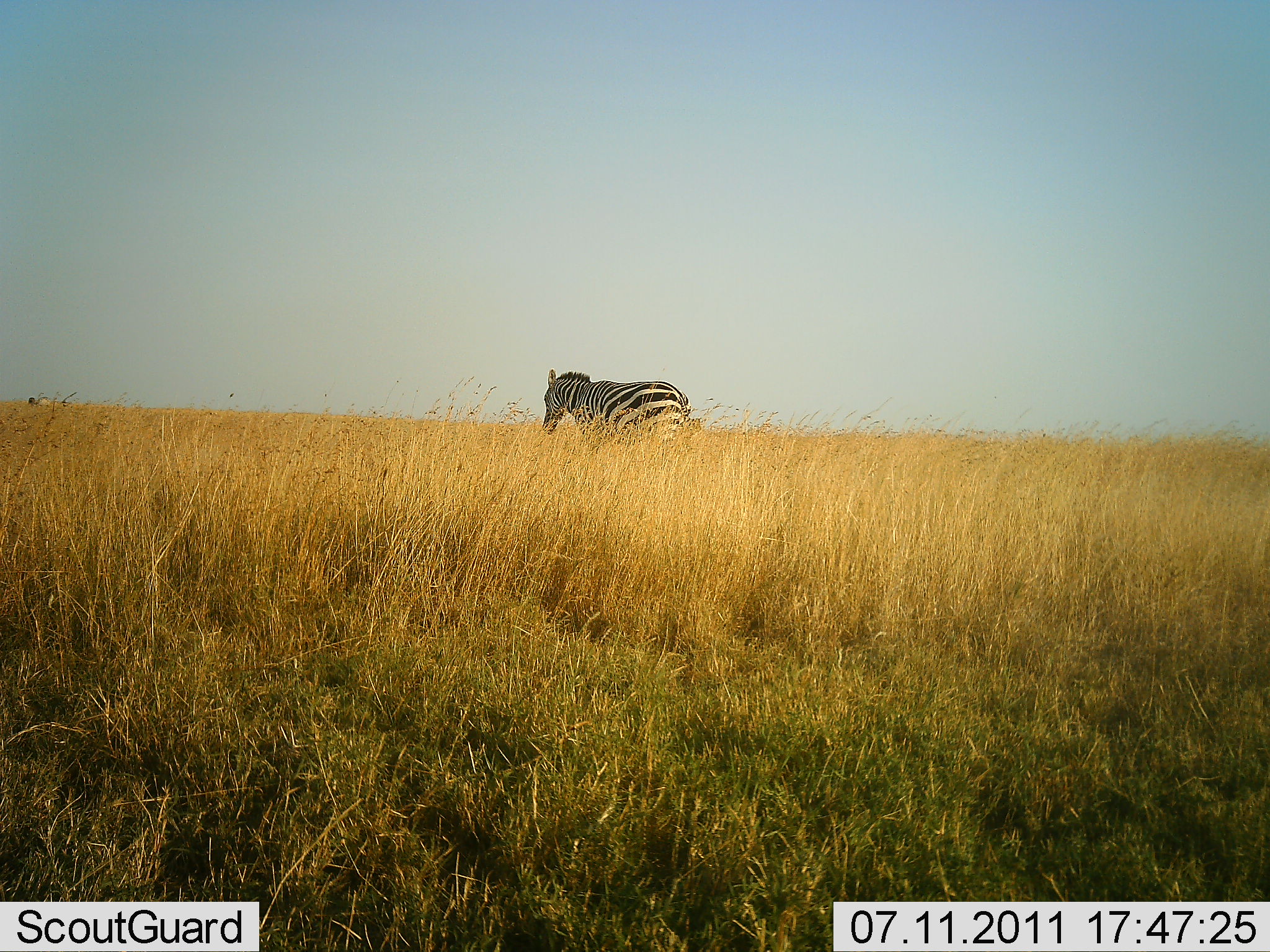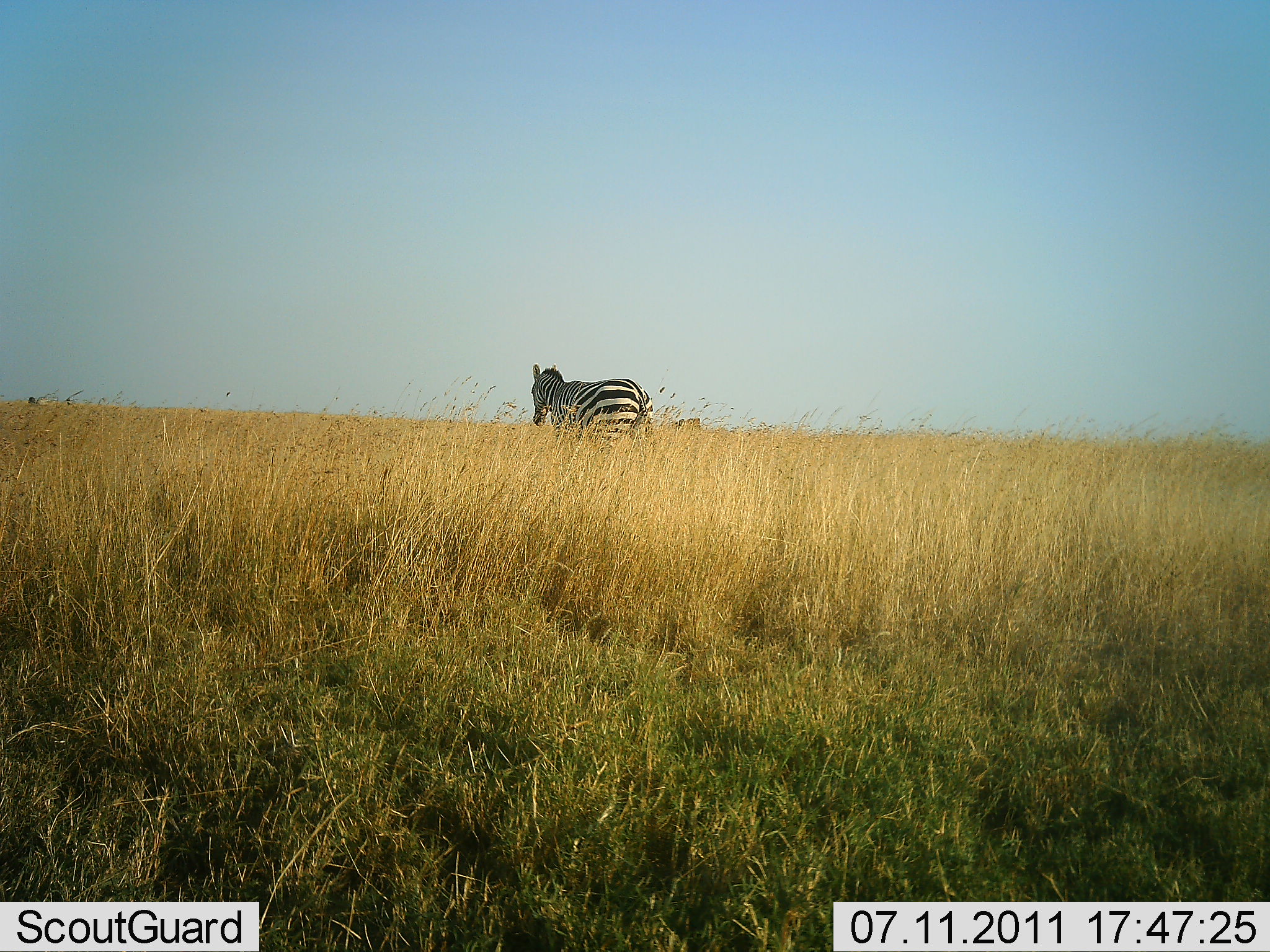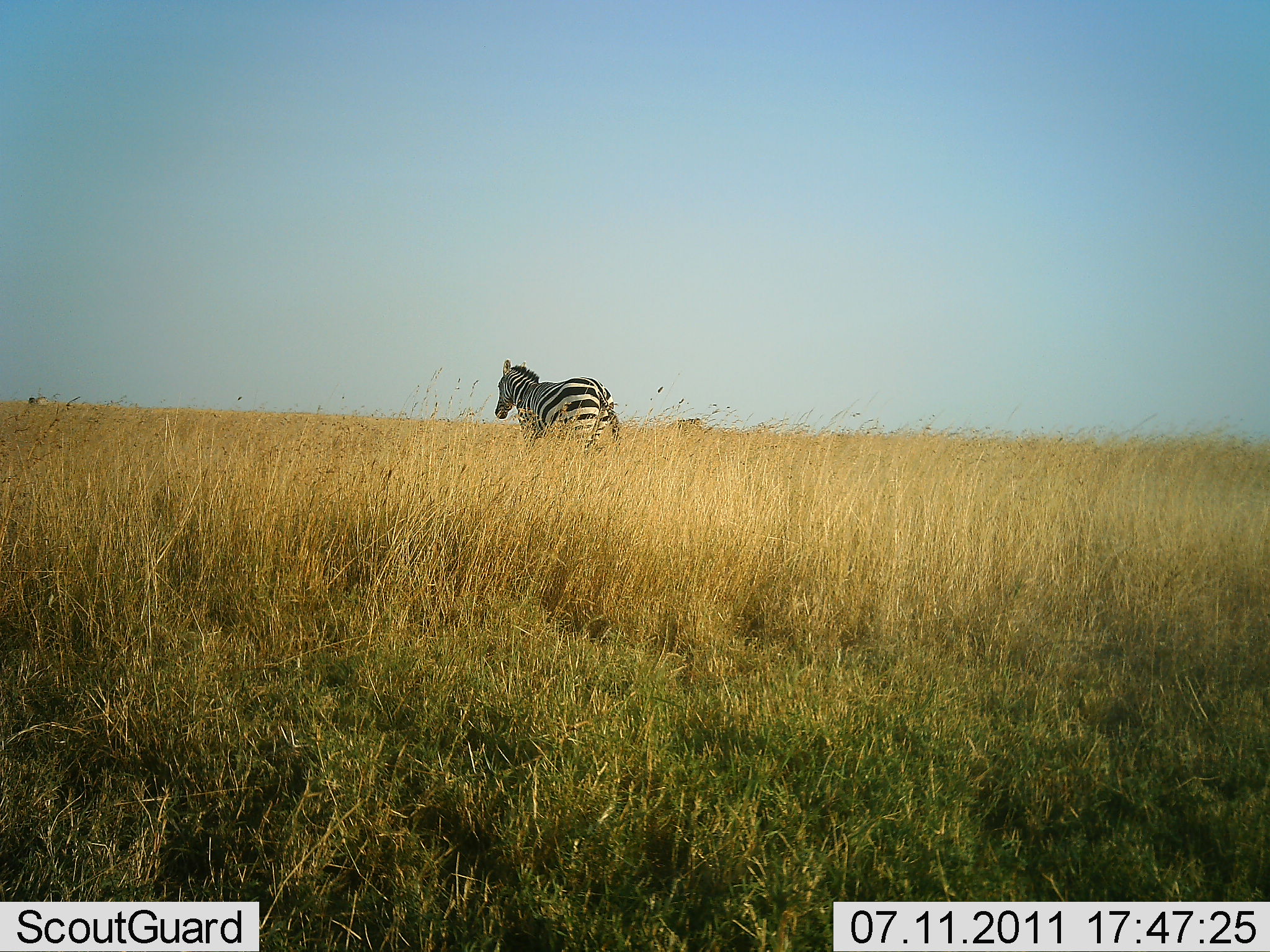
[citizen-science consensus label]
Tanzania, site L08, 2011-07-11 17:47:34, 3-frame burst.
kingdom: Animalia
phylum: Chordata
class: Mammalia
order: Perissodactyla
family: Equidae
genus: Equus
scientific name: Equus quagga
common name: plains zebra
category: zebra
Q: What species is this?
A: Zebra (plains zebra) (Equus quagga).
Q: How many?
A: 1.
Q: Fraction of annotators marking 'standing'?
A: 9%.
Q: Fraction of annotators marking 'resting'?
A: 0%.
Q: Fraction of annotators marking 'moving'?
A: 100%.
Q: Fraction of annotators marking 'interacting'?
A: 0%.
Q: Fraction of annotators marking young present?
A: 0%.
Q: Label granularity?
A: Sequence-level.